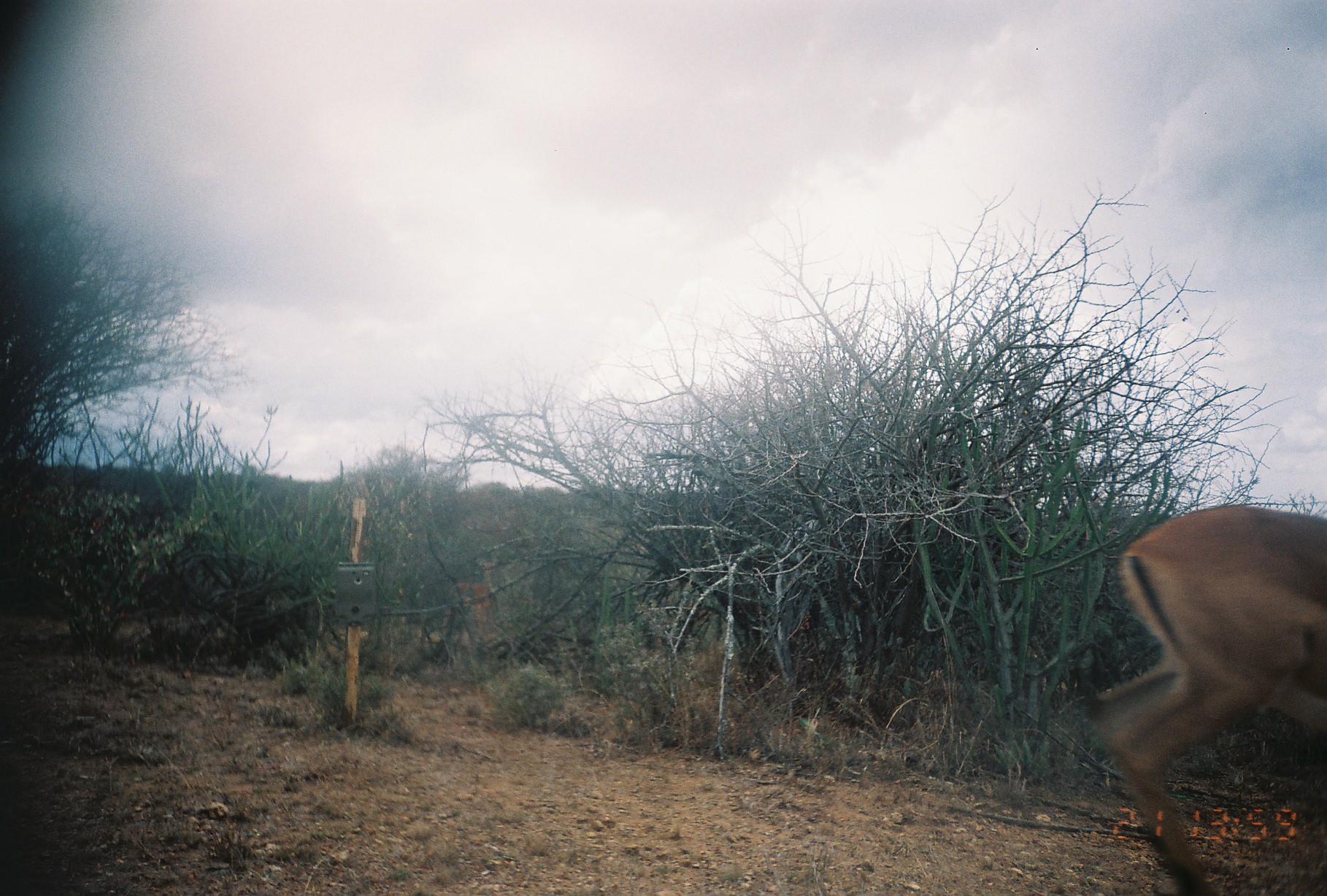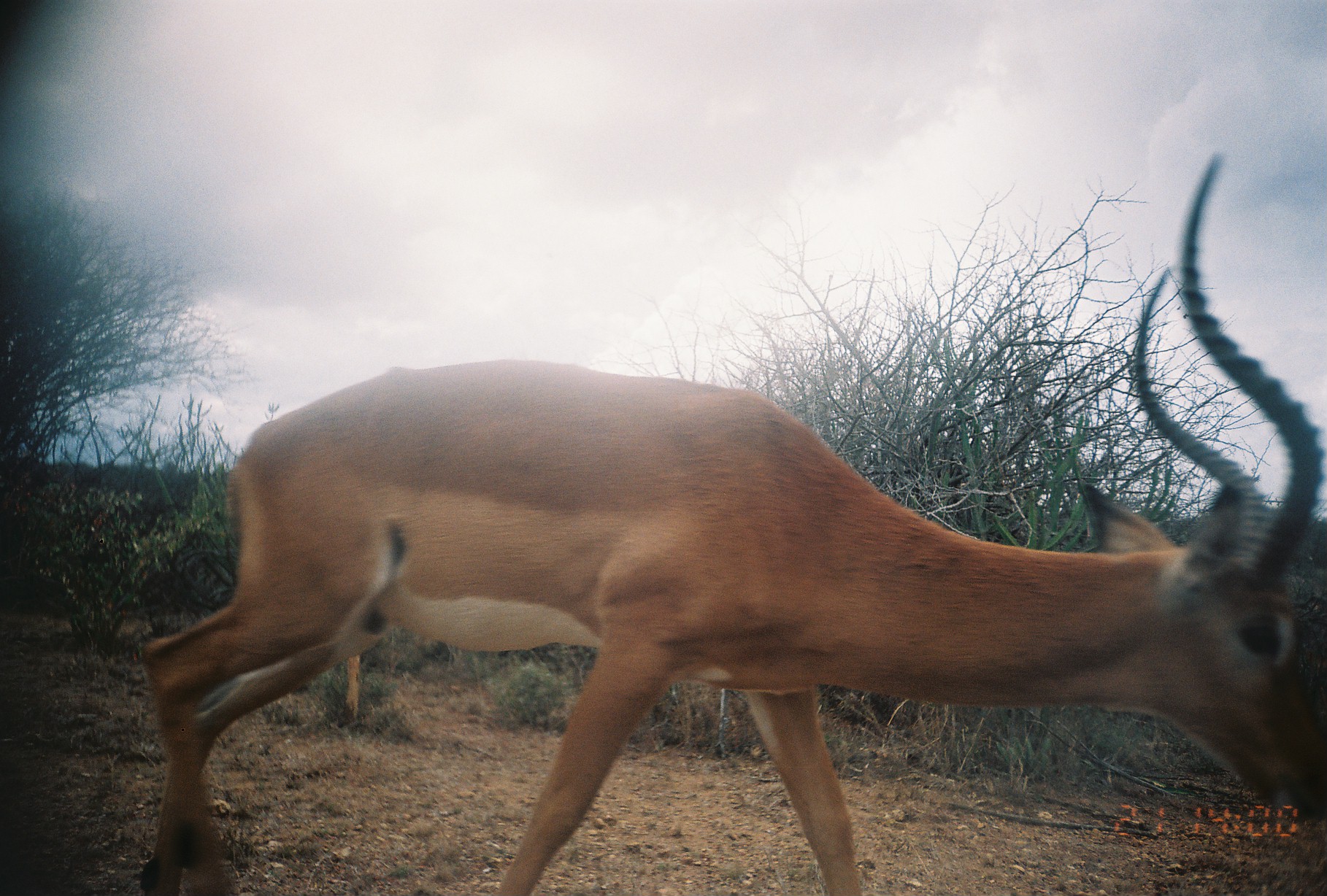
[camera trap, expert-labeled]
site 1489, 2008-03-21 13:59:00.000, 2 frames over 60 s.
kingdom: Animalia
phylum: Chordata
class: Mammalia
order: Artiodactyla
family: Bovidae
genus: Aepyceros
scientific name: Aepyceros melampus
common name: impala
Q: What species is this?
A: Aepyceros melampus (impala).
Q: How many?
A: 2.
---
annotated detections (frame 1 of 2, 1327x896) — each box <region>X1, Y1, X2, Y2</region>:
aepyceros melampus: <region>1087, 499, 1327, 896</region>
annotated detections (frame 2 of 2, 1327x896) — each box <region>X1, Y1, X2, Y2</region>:
aepyceros melampus: <region>135, 149, 1327, 893</region>